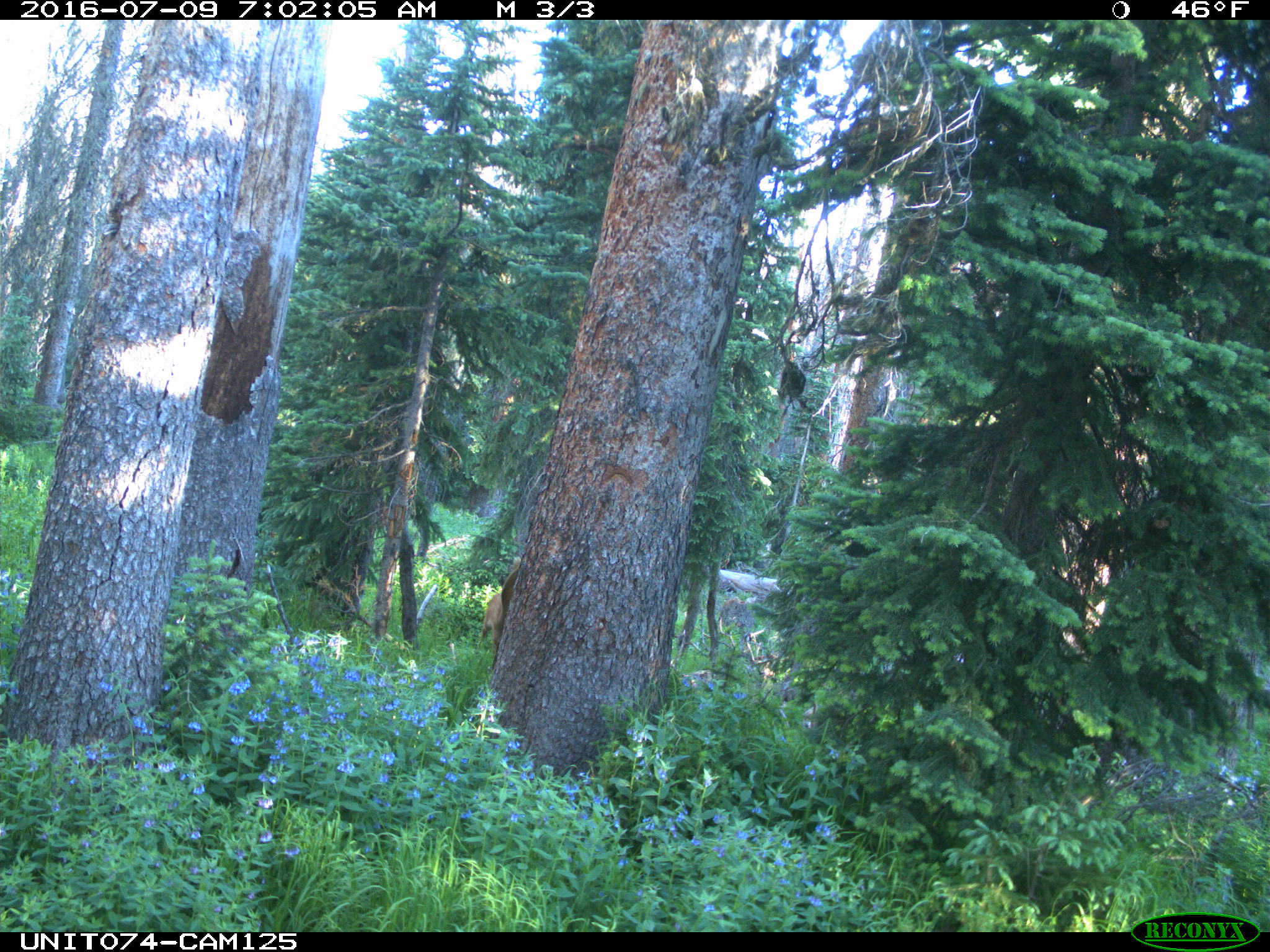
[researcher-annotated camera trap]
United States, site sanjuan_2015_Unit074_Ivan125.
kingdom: Animalia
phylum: Chordata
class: Mammalia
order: Artiodactyla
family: Cervidae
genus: Cervus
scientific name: Cervus elaphus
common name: red deer